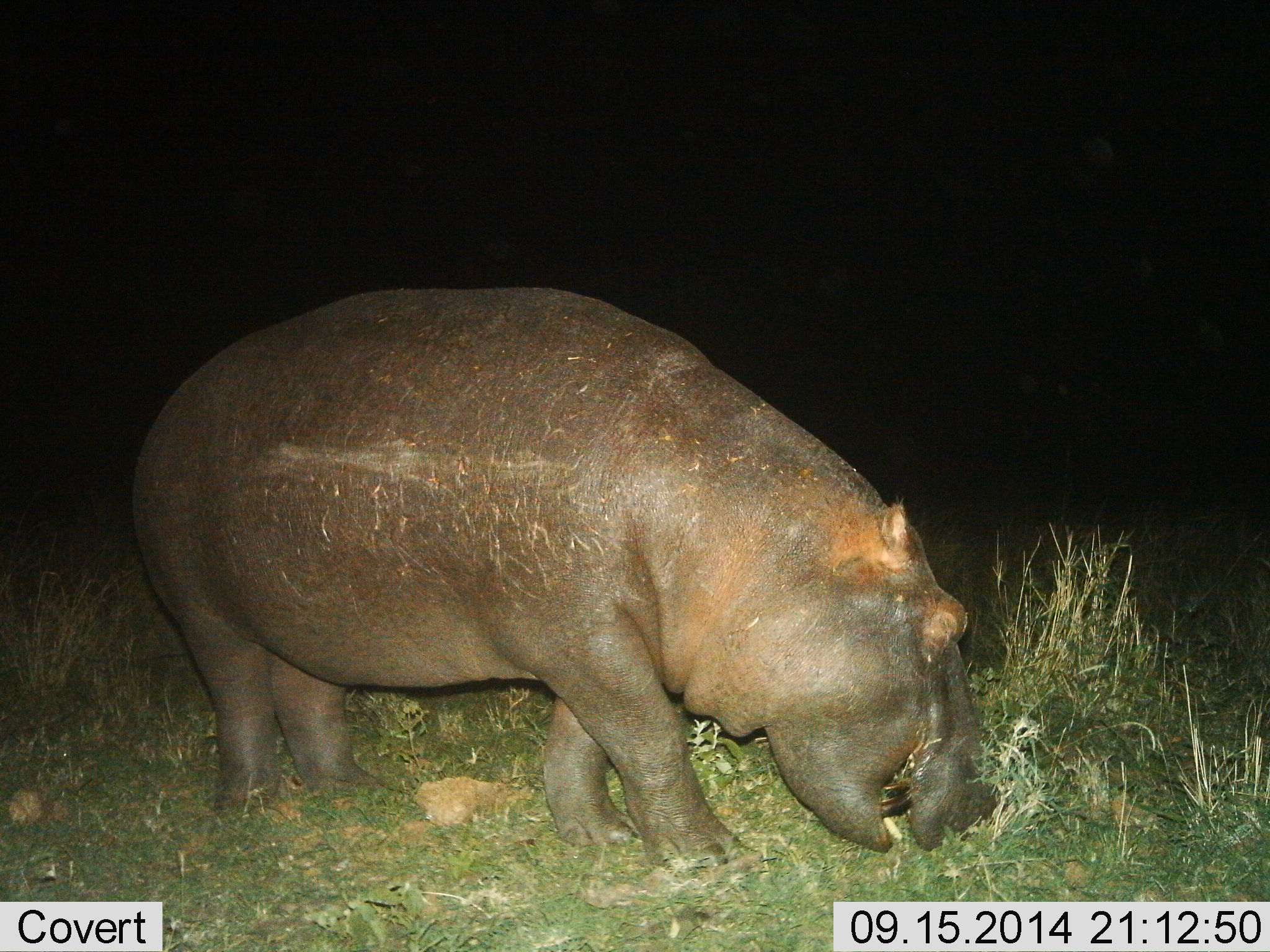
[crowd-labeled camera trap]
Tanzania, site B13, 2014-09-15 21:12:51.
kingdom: Animalia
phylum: Chordata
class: Mammalia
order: Artiodactyla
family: Hippopotamidae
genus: Hippopotamus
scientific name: Hippopotamus amphibius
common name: hippopotamus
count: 1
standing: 0%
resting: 0%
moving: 0%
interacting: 0%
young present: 0%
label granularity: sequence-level